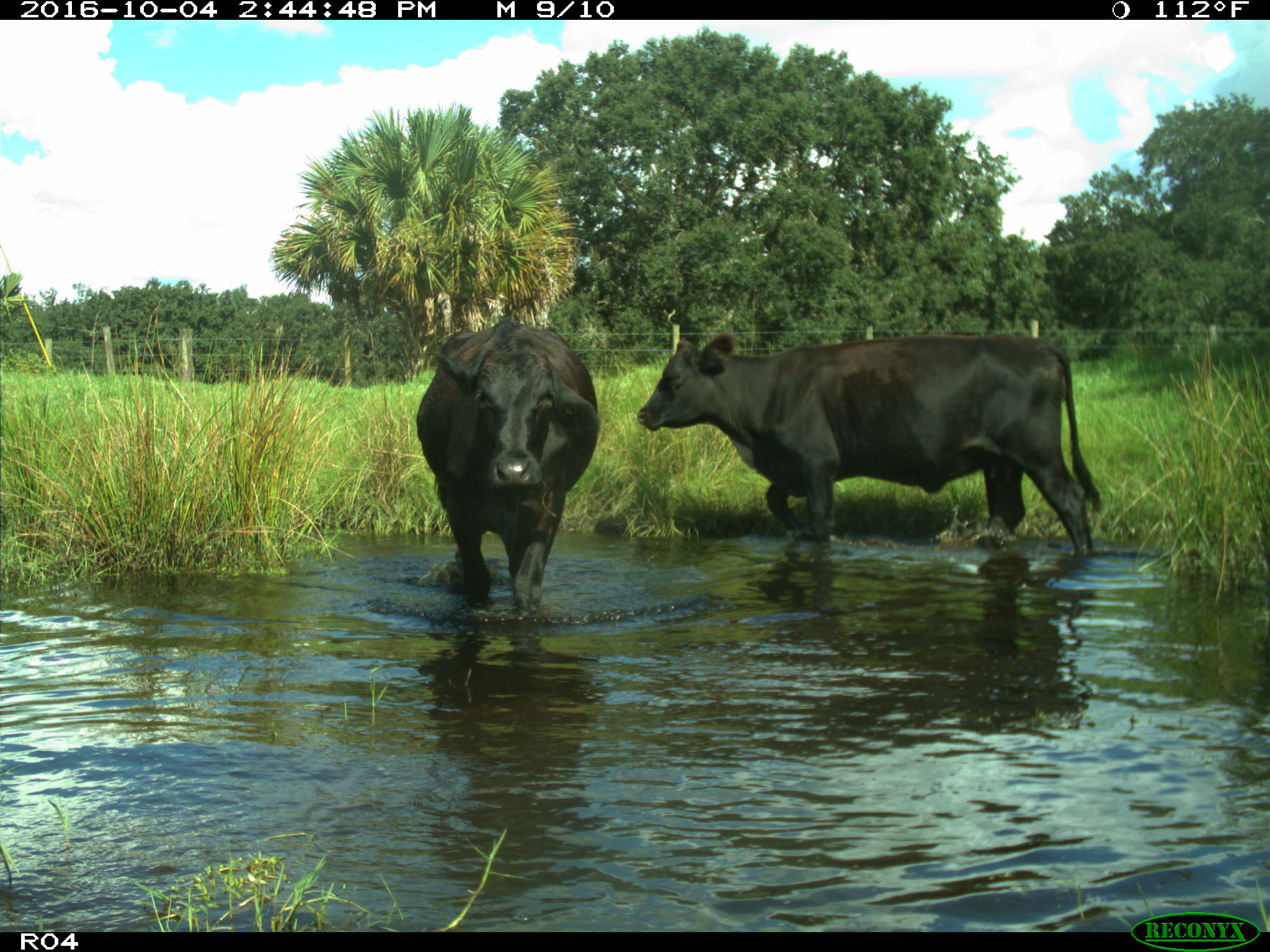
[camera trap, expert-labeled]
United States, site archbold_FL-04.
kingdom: Animalia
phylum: Chordata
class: Mammalia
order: Artiodactyla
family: Bovidae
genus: Bos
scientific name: Bos taurus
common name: domestic cow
Bos taurus (domestic cow).